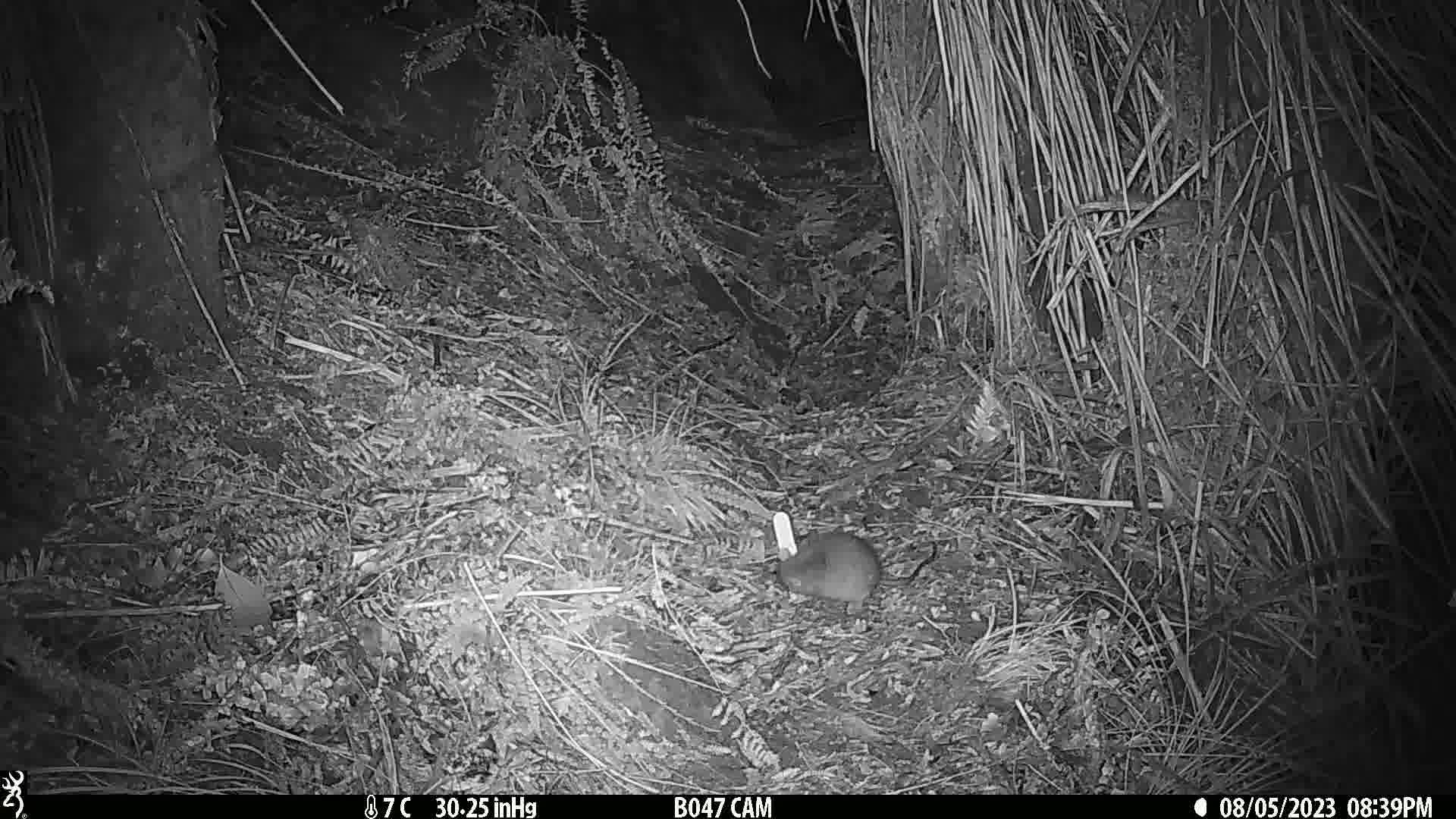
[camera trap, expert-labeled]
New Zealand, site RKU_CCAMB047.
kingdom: Animalia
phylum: Chordata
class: Mammalia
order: Rodentia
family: Muridae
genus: Rattus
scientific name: Rattus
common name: rat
Rat (Rattus).